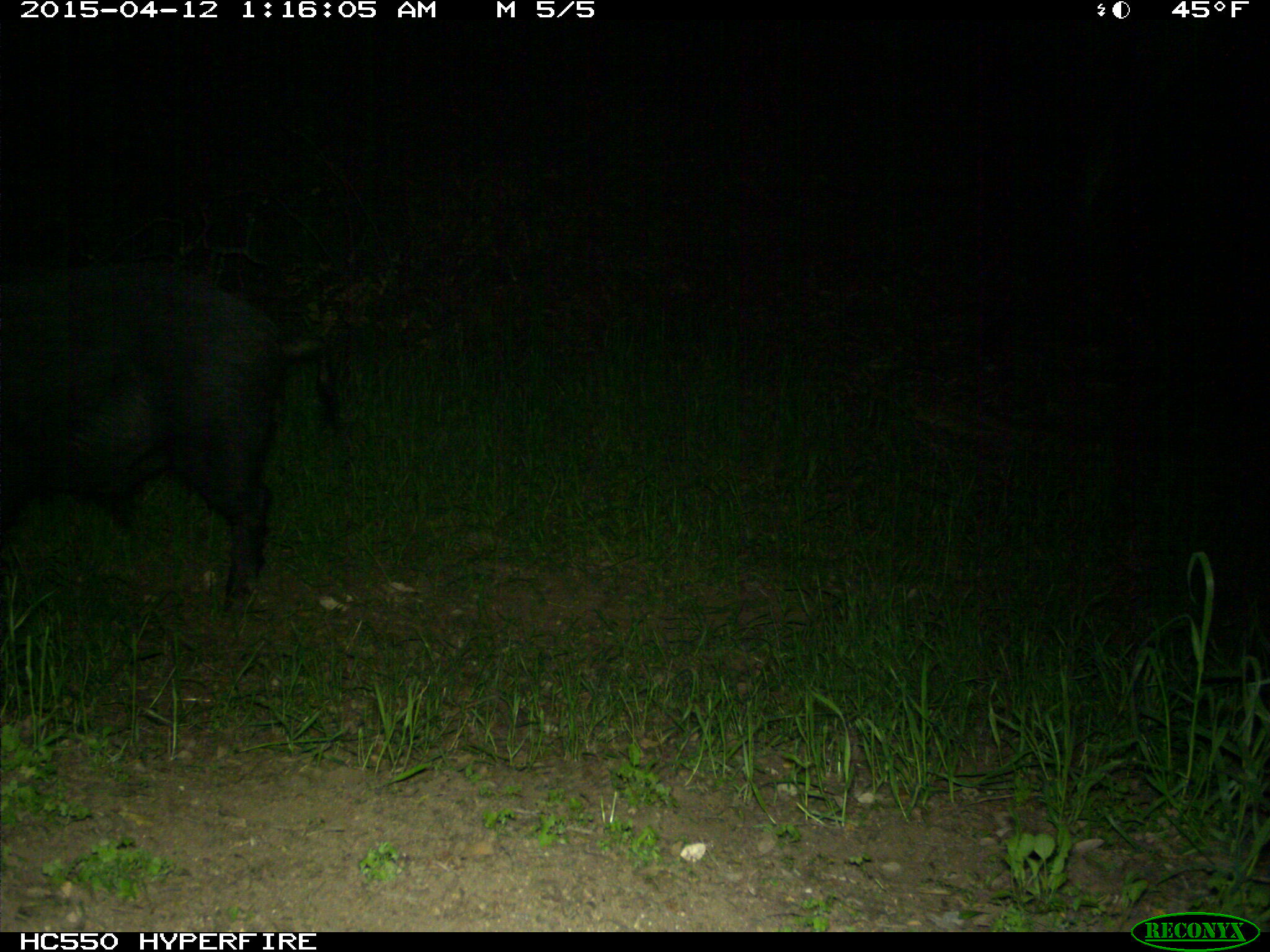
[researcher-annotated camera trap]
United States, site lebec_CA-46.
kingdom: Animalia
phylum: Chordata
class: Mammalia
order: Artiodactyla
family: Suidae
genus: Sus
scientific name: Sus scrofa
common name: wild boar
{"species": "Sus scrofa (wild boar)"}